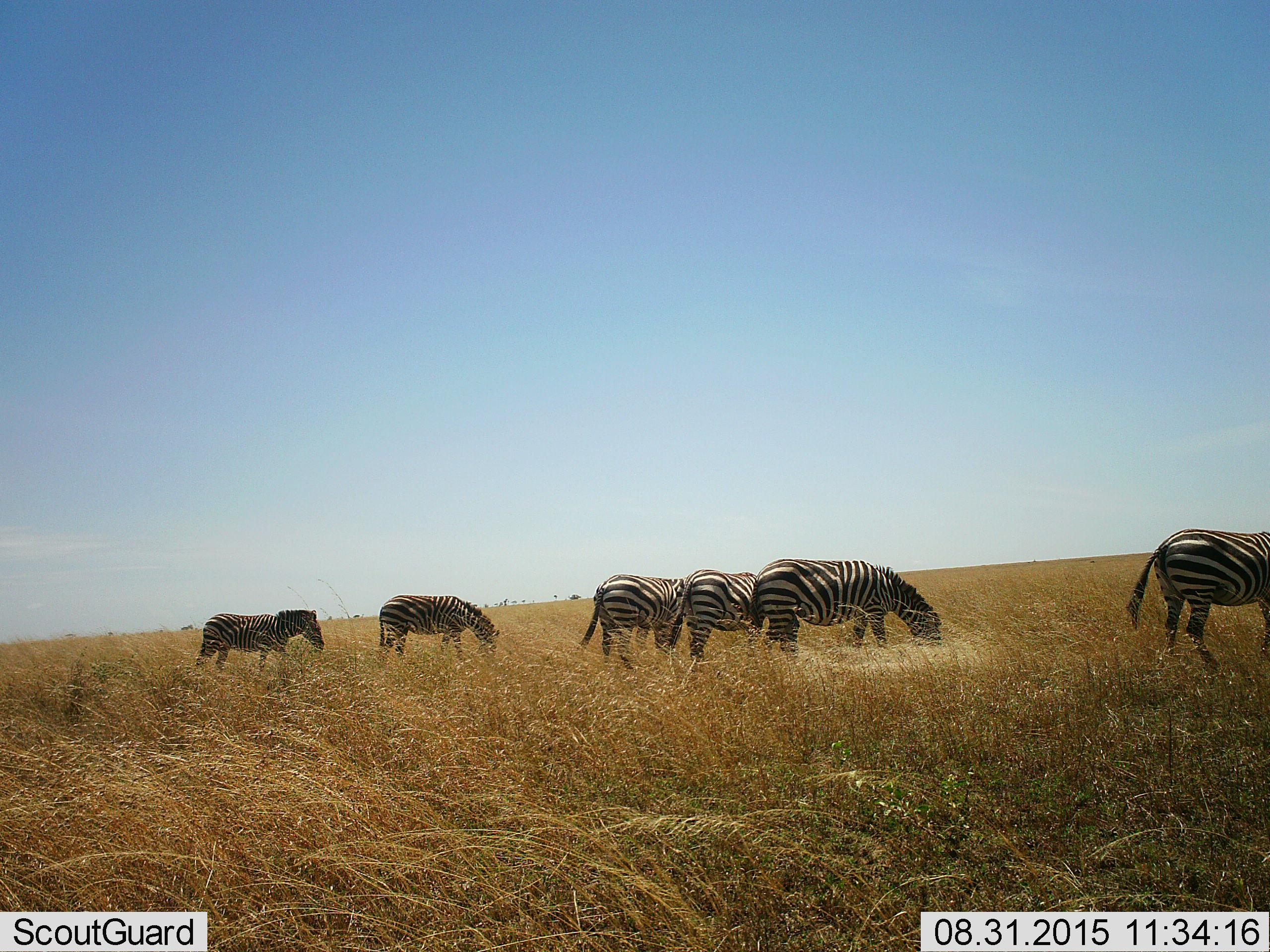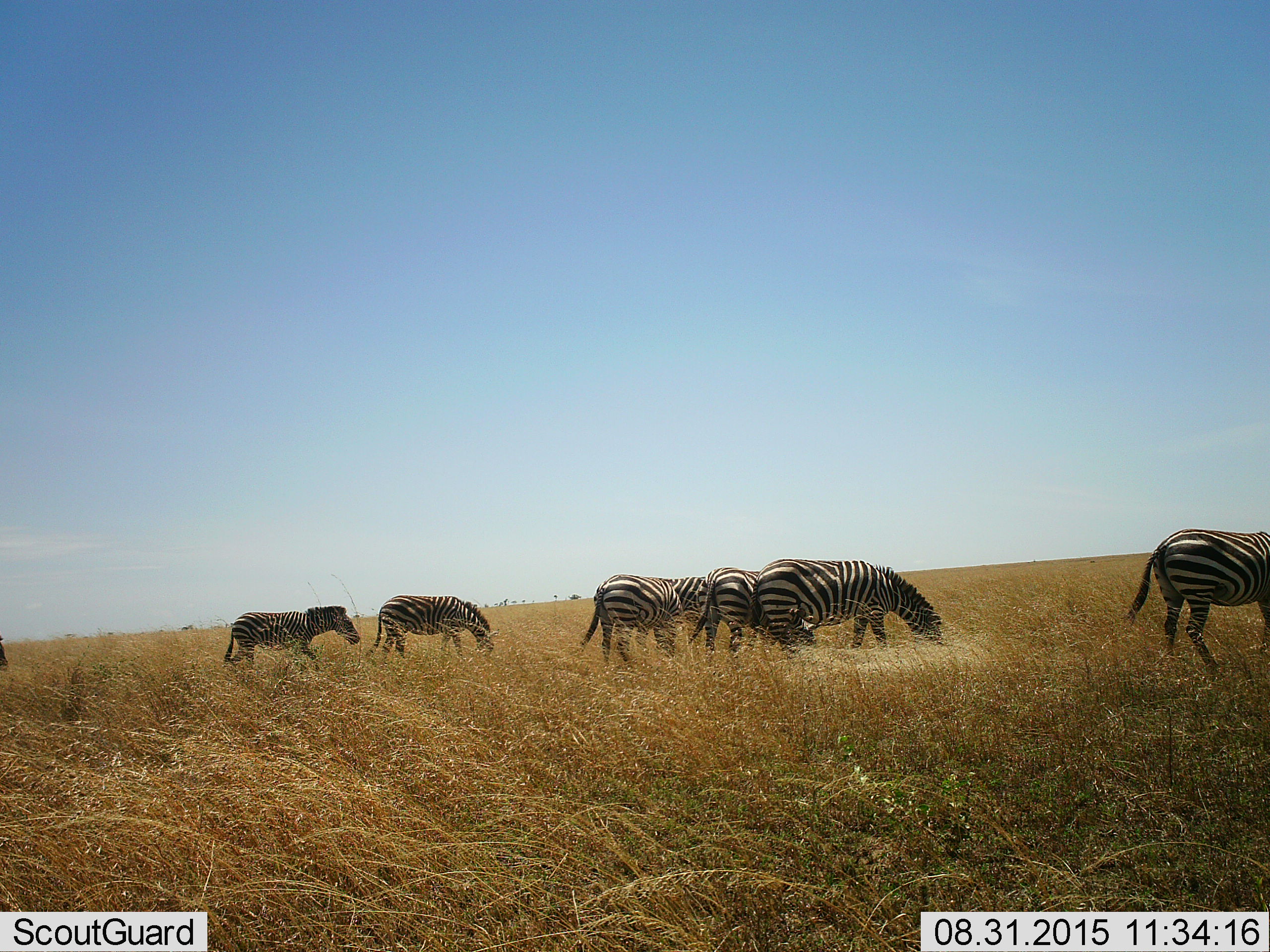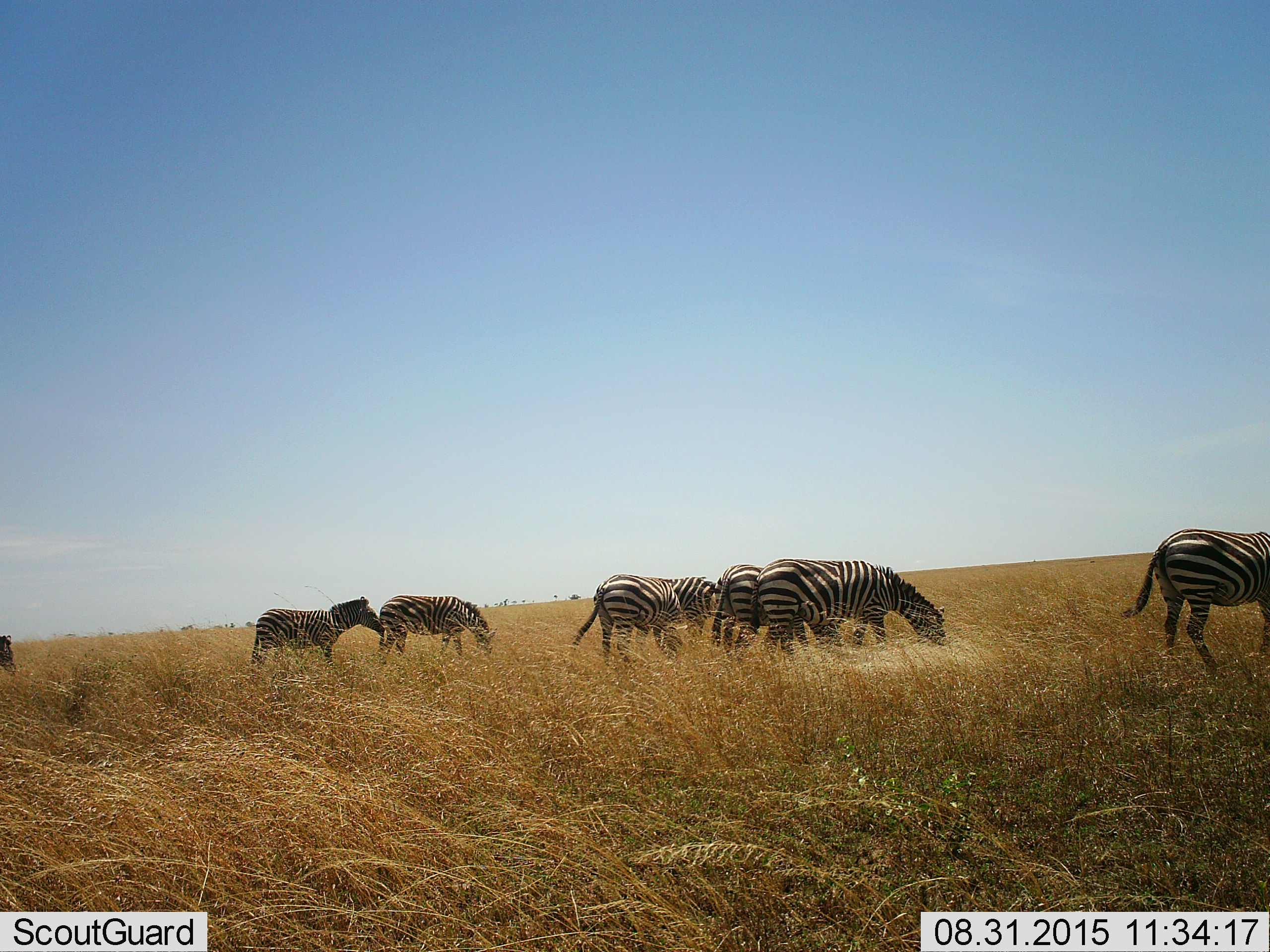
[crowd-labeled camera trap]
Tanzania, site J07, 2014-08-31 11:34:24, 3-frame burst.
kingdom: Animalia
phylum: Chordata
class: Mammalia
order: Perissodactyla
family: Equidae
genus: Equus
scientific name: Equus quagga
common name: plains zebra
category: zebra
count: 6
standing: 30%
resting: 0%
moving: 50%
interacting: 0%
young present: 0%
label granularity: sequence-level